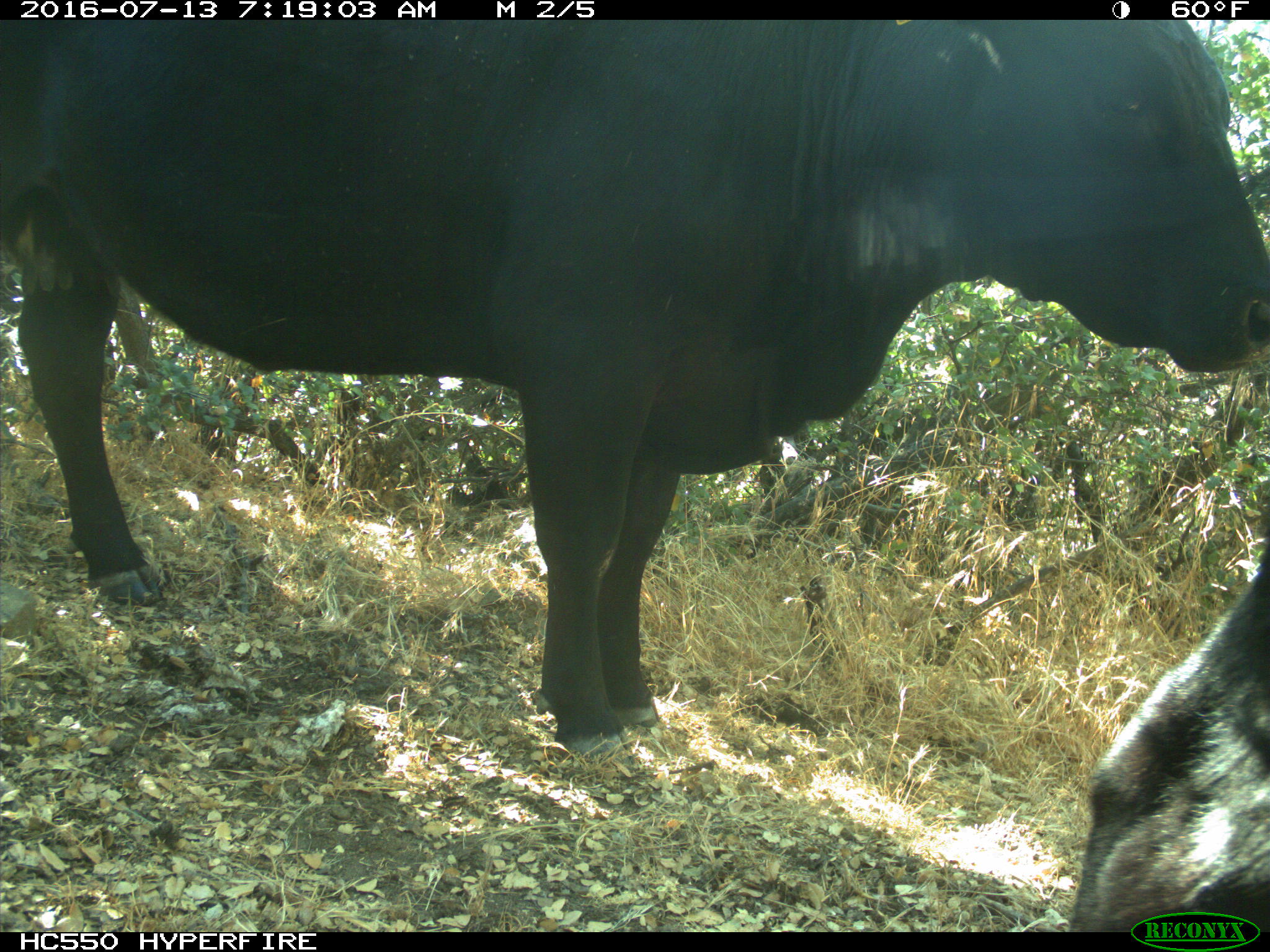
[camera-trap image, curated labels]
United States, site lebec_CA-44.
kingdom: Animalia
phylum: Chordata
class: Mammalia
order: Artiodactyla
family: Bovidae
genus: Bos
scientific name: Bos taurus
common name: domestic cow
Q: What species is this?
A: Bos taurus (domestic cow).